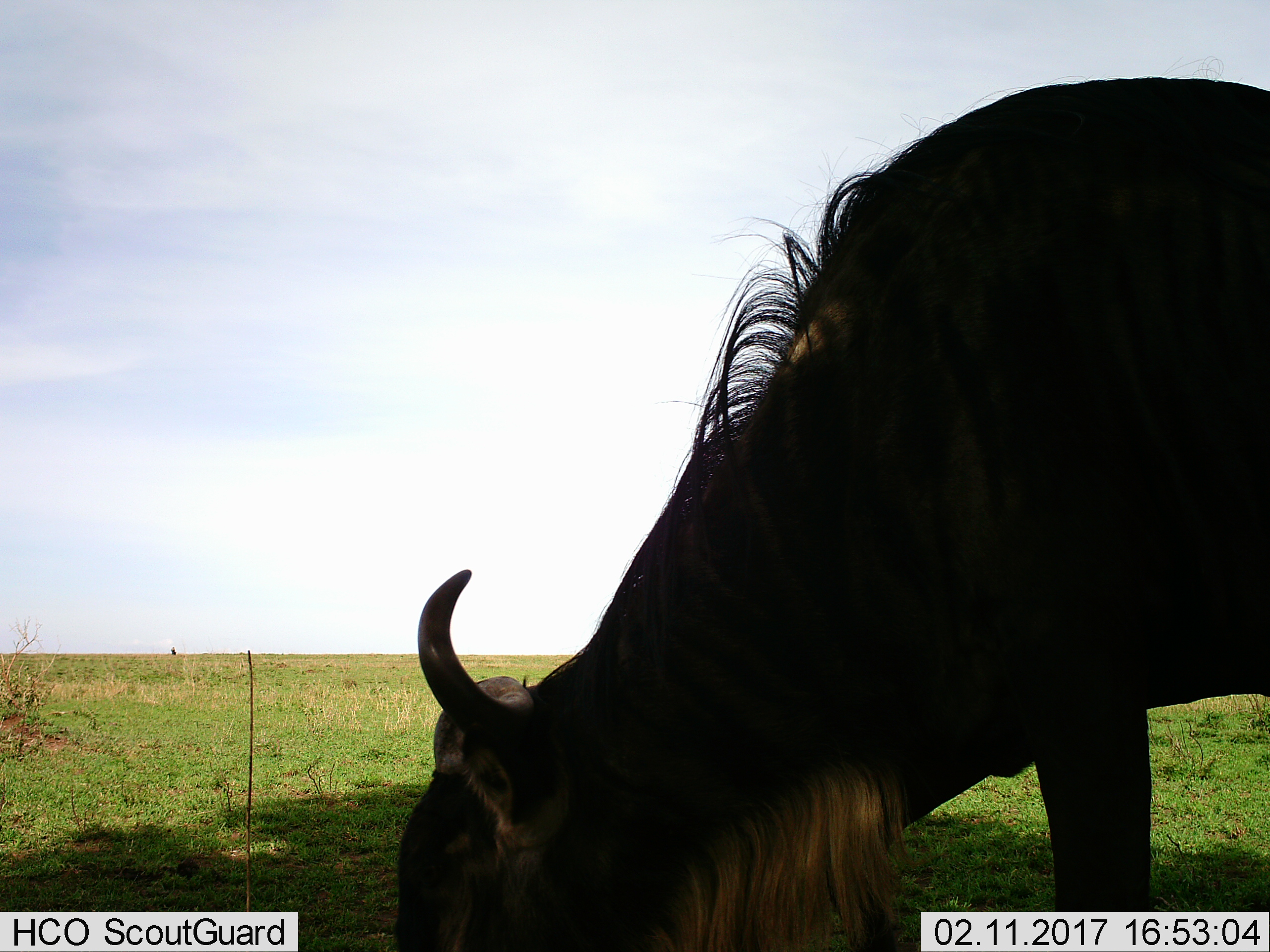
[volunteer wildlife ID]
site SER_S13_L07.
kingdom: Animalia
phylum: Chordata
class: Mammalia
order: Artiodactyla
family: Bovidae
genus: Connochaetes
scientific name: Connochaetes taurinus taurinus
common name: blue wildebeest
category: wildebeestblue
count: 1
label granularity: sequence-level